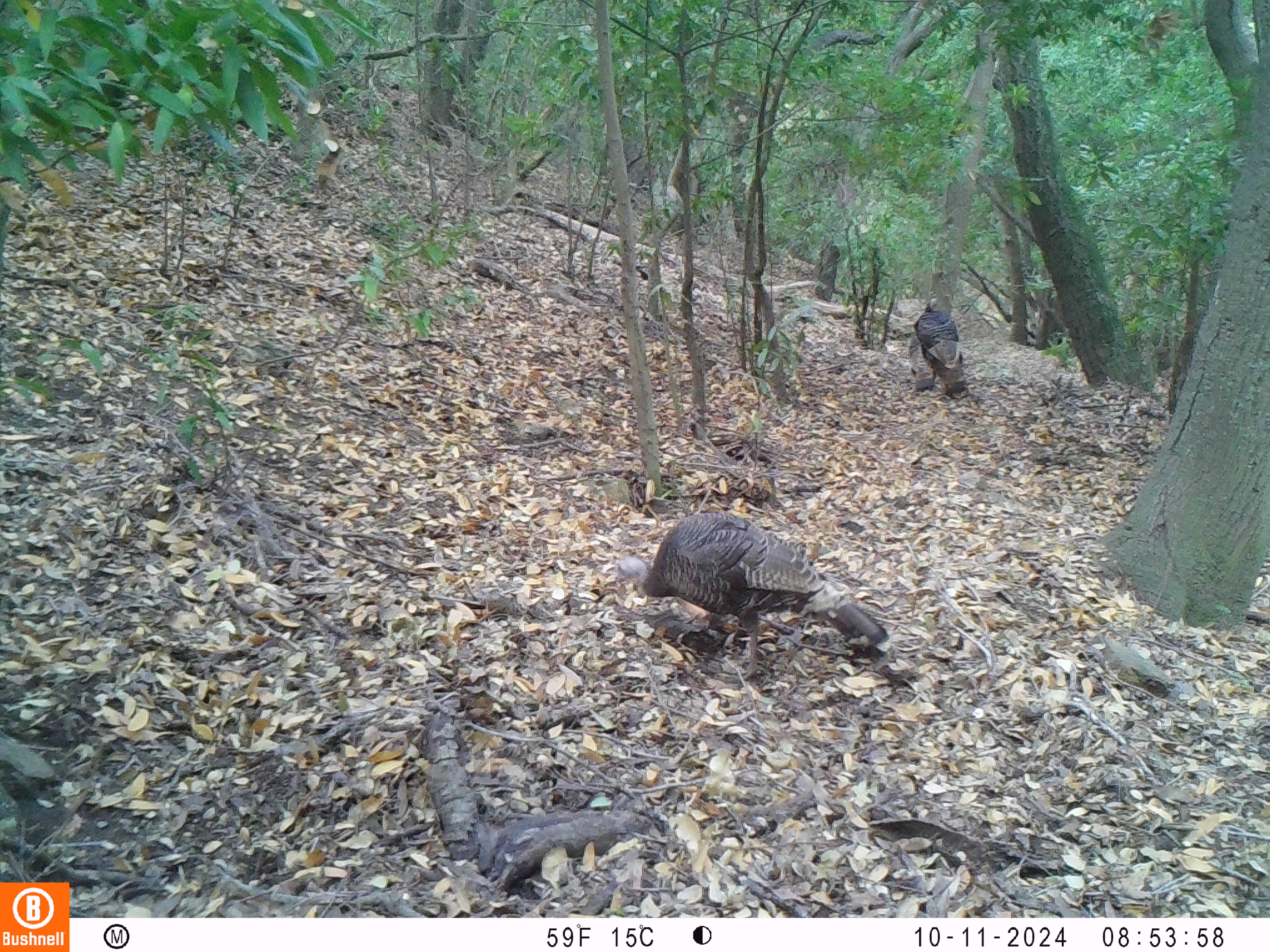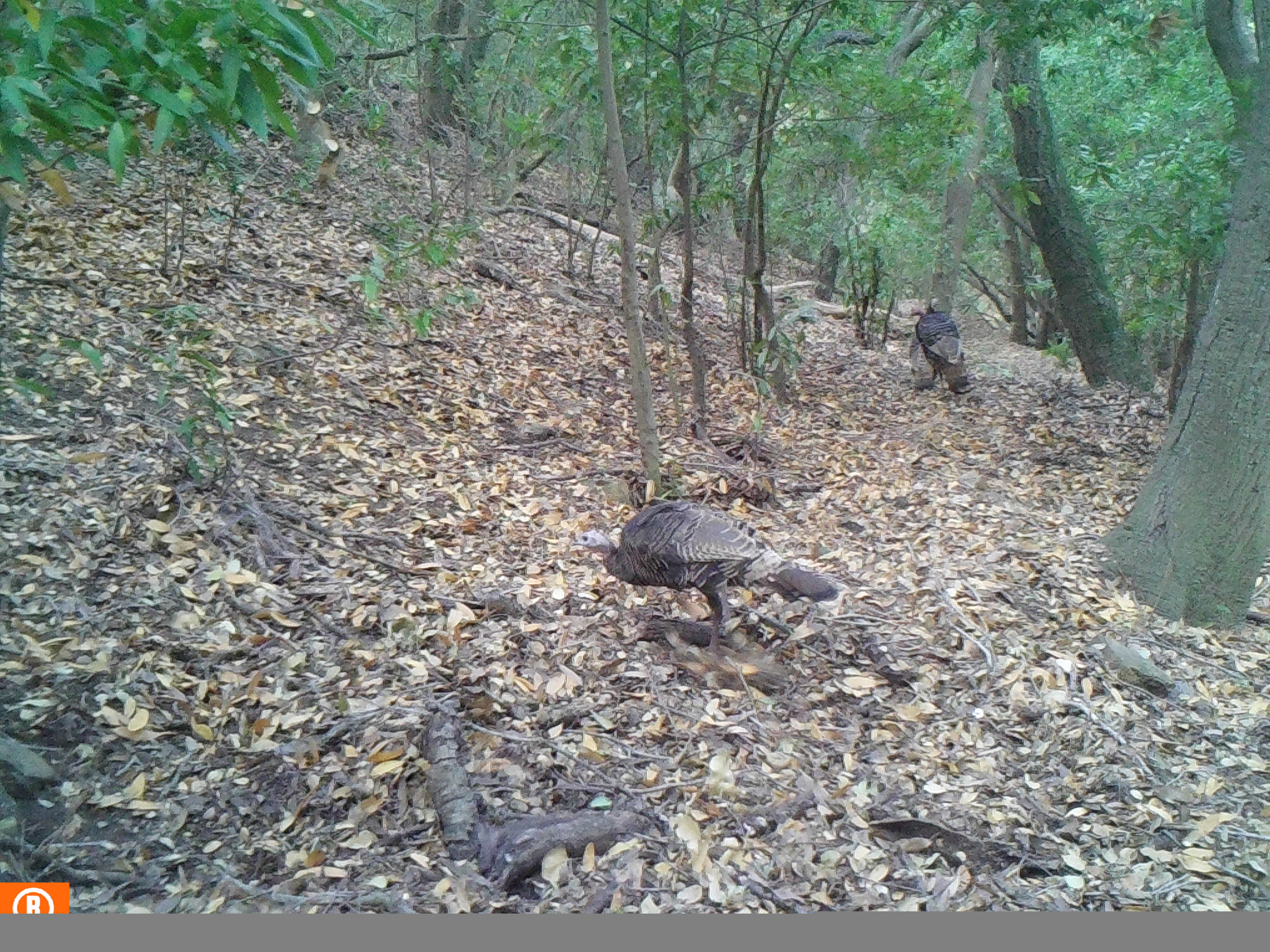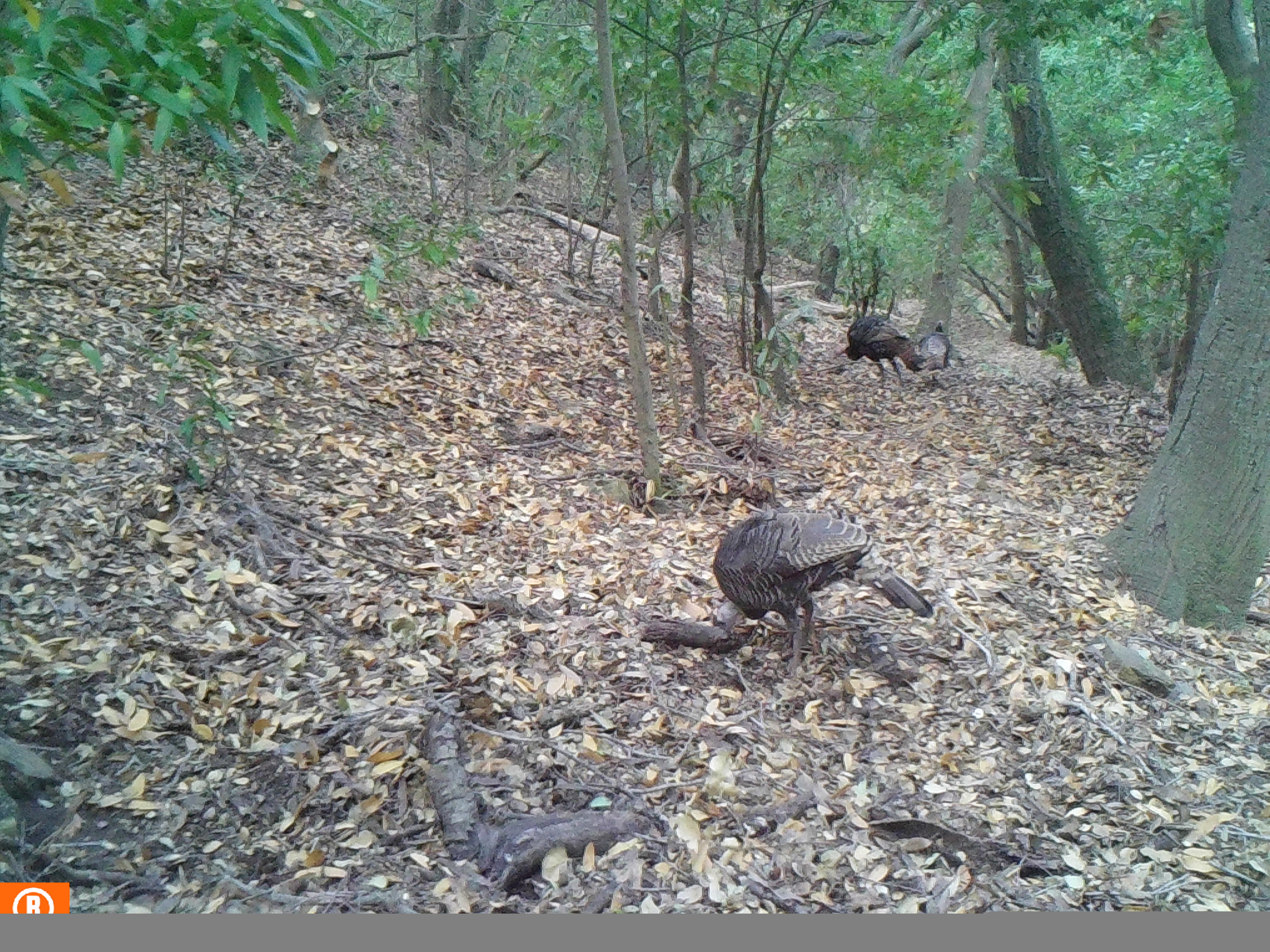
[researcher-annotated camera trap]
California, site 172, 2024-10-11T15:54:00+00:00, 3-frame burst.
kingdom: Animalia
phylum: Chordata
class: Aves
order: Galliformes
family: Phasianidae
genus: Meleagris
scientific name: Meleagris gallopavo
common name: turkey